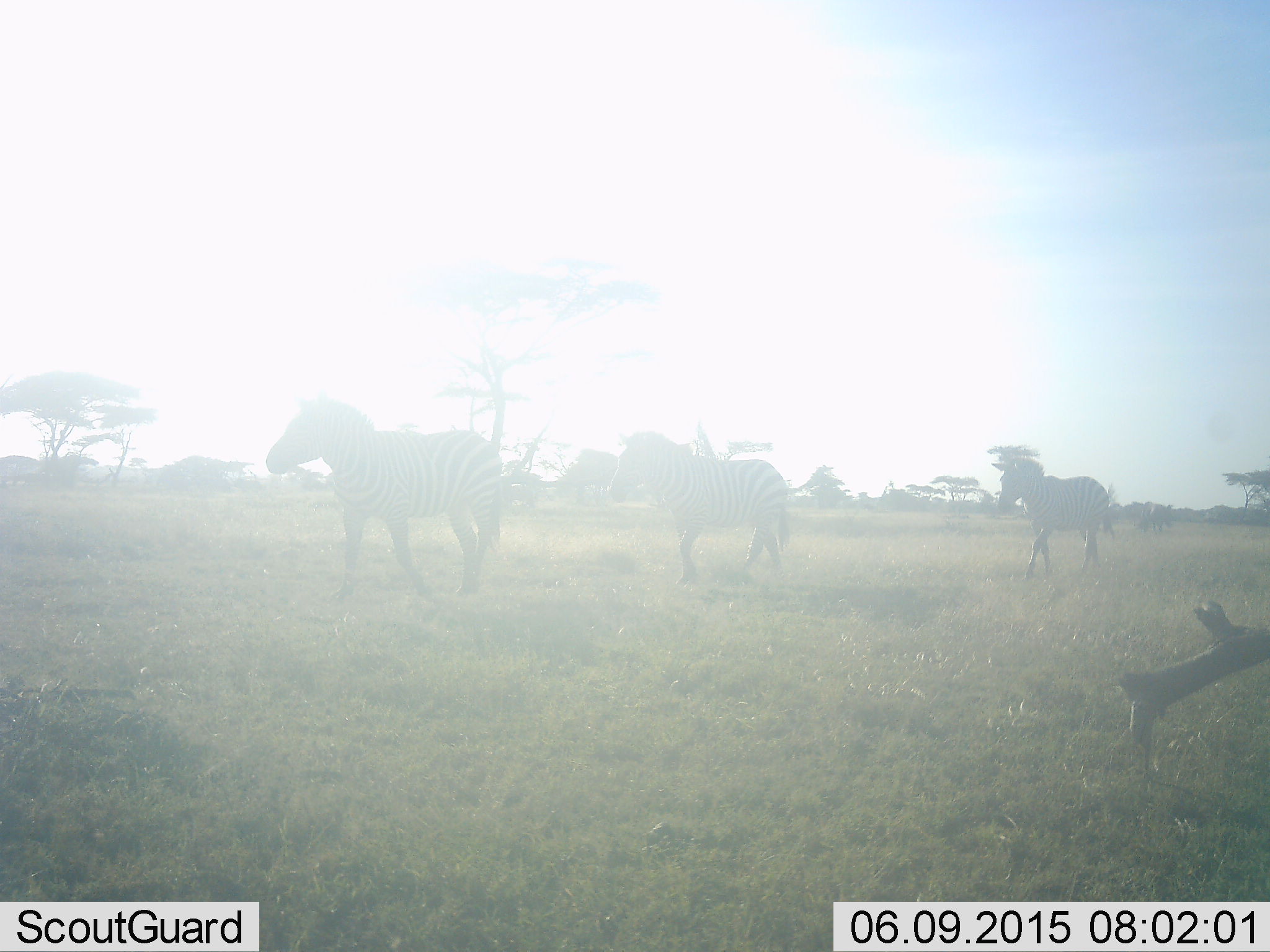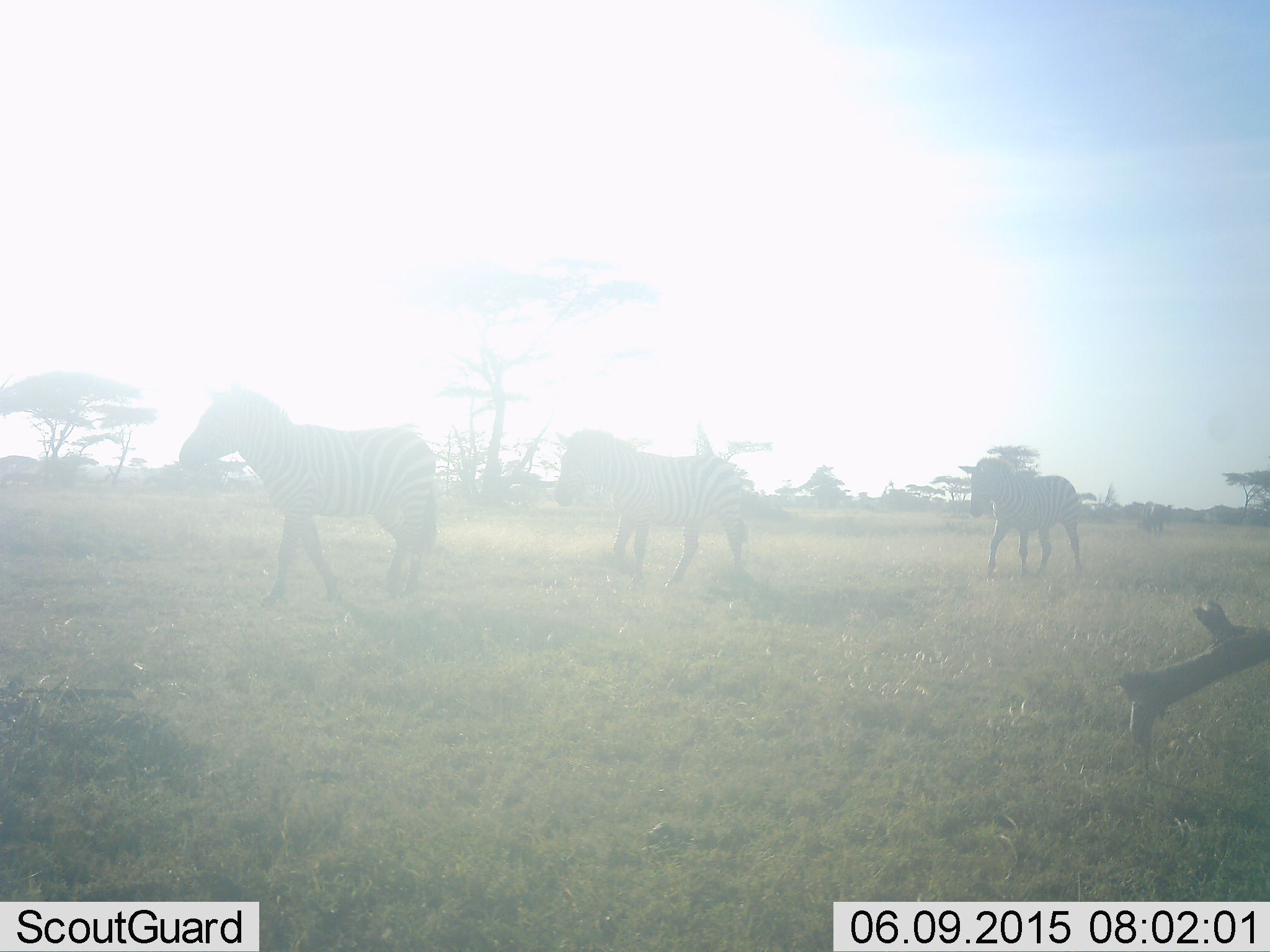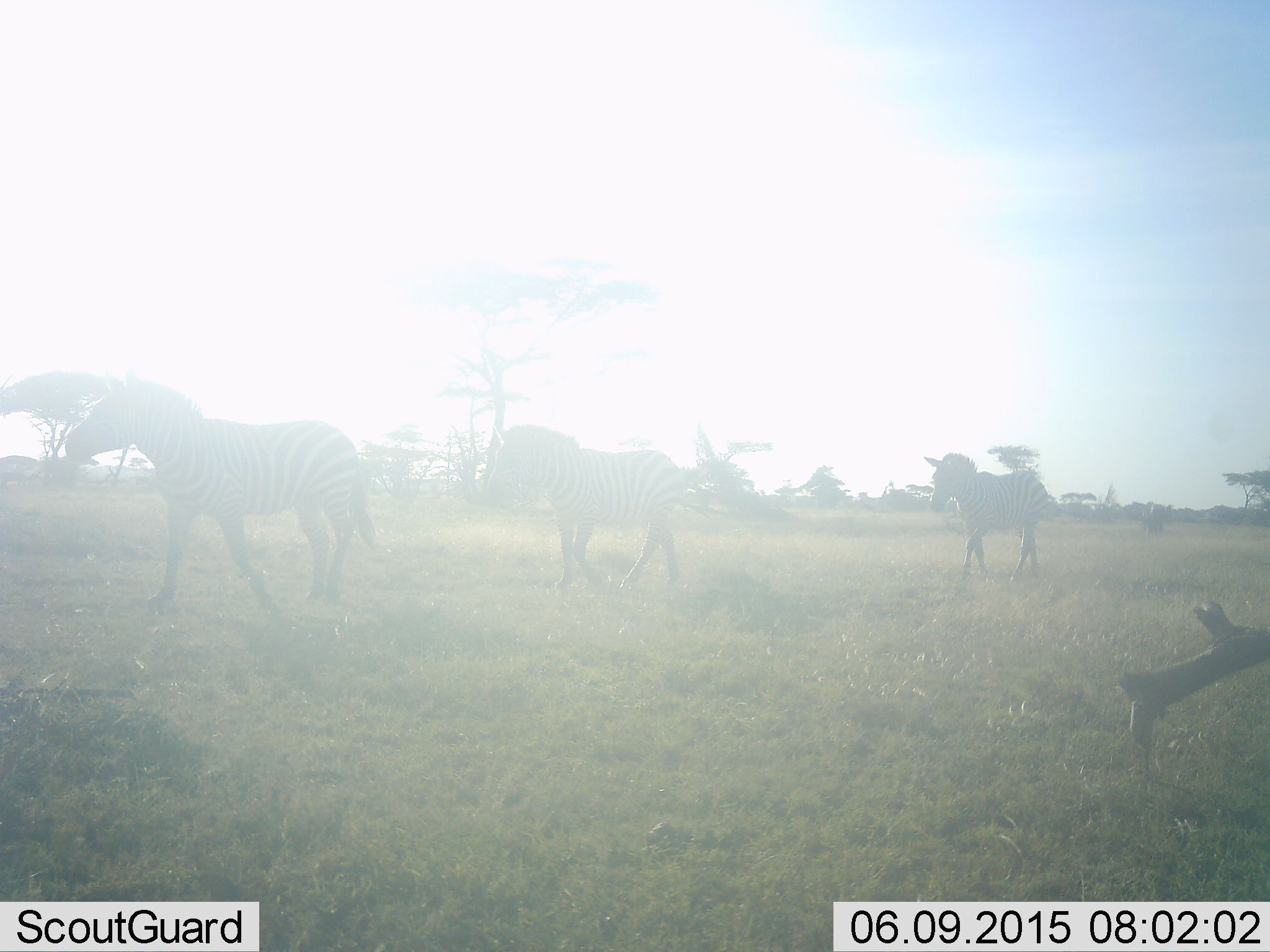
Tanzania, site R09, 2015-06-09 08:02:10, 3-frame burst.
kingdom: Animalia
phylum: Chordata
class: Mammalia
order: Perissodactyla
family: Equidae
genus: Equus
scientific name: Equus quagga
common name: plains zebra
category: zebra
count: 3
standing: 0%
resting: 0%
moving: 100%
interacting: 0%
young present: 0%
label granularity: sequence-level